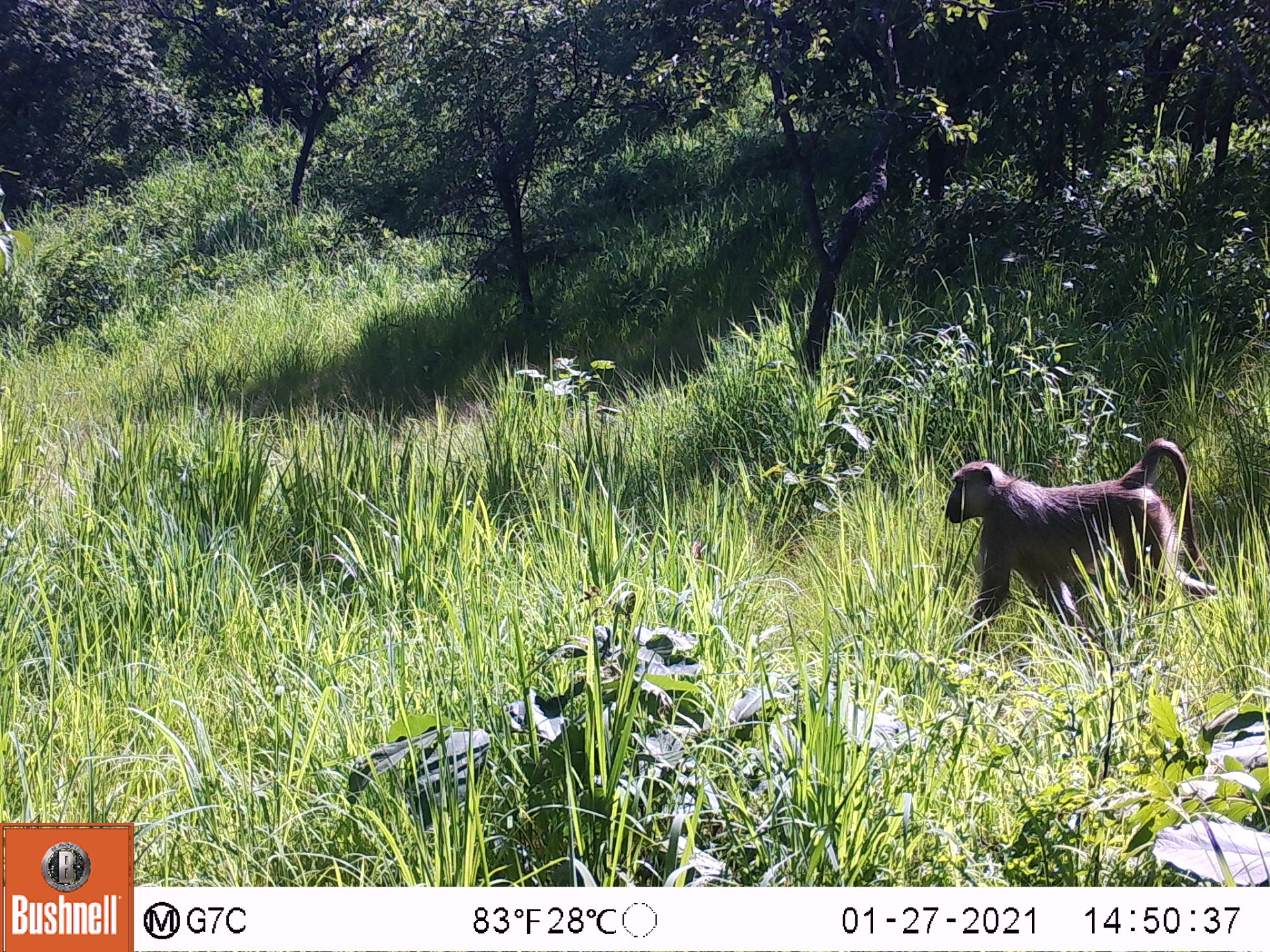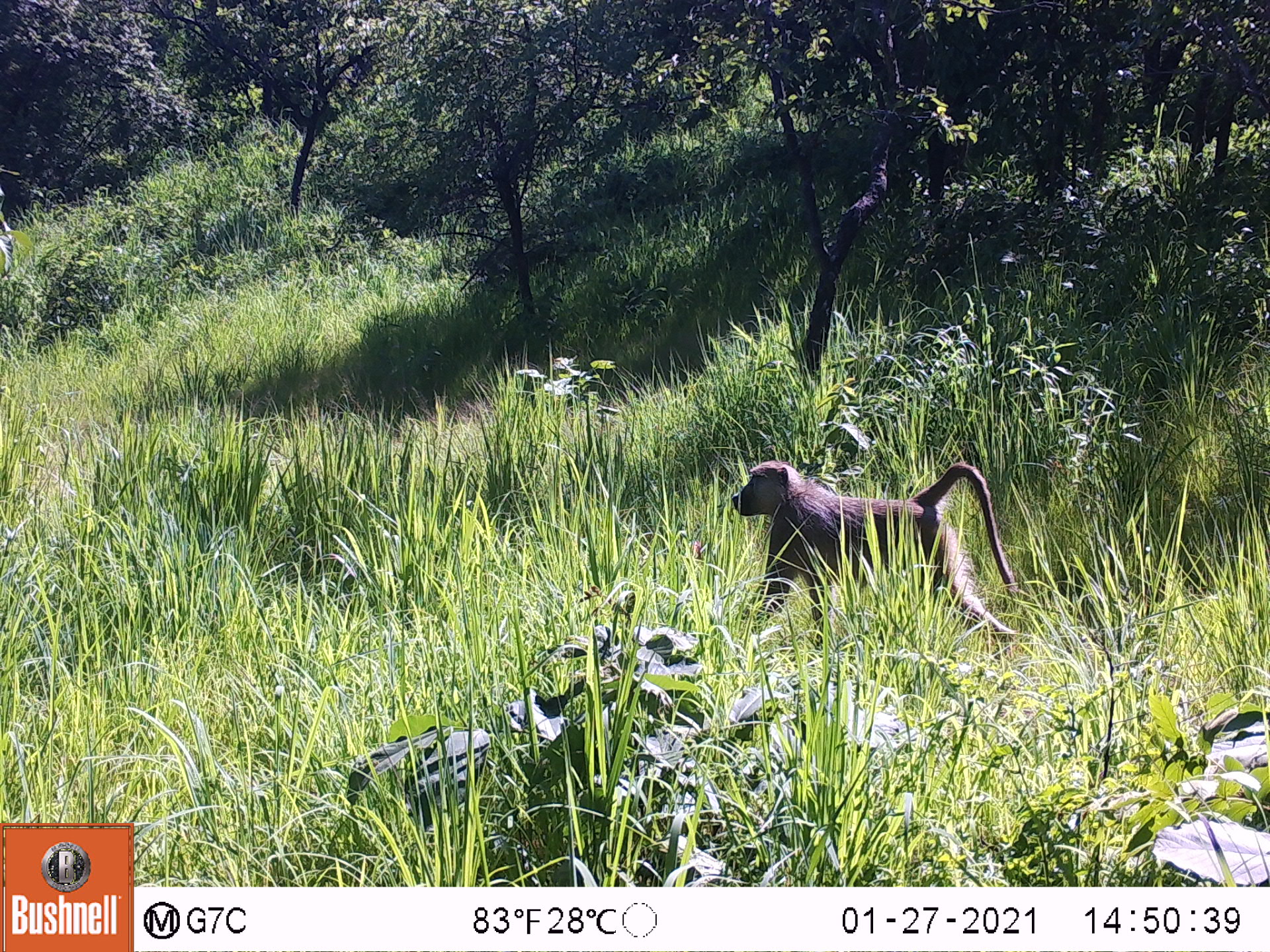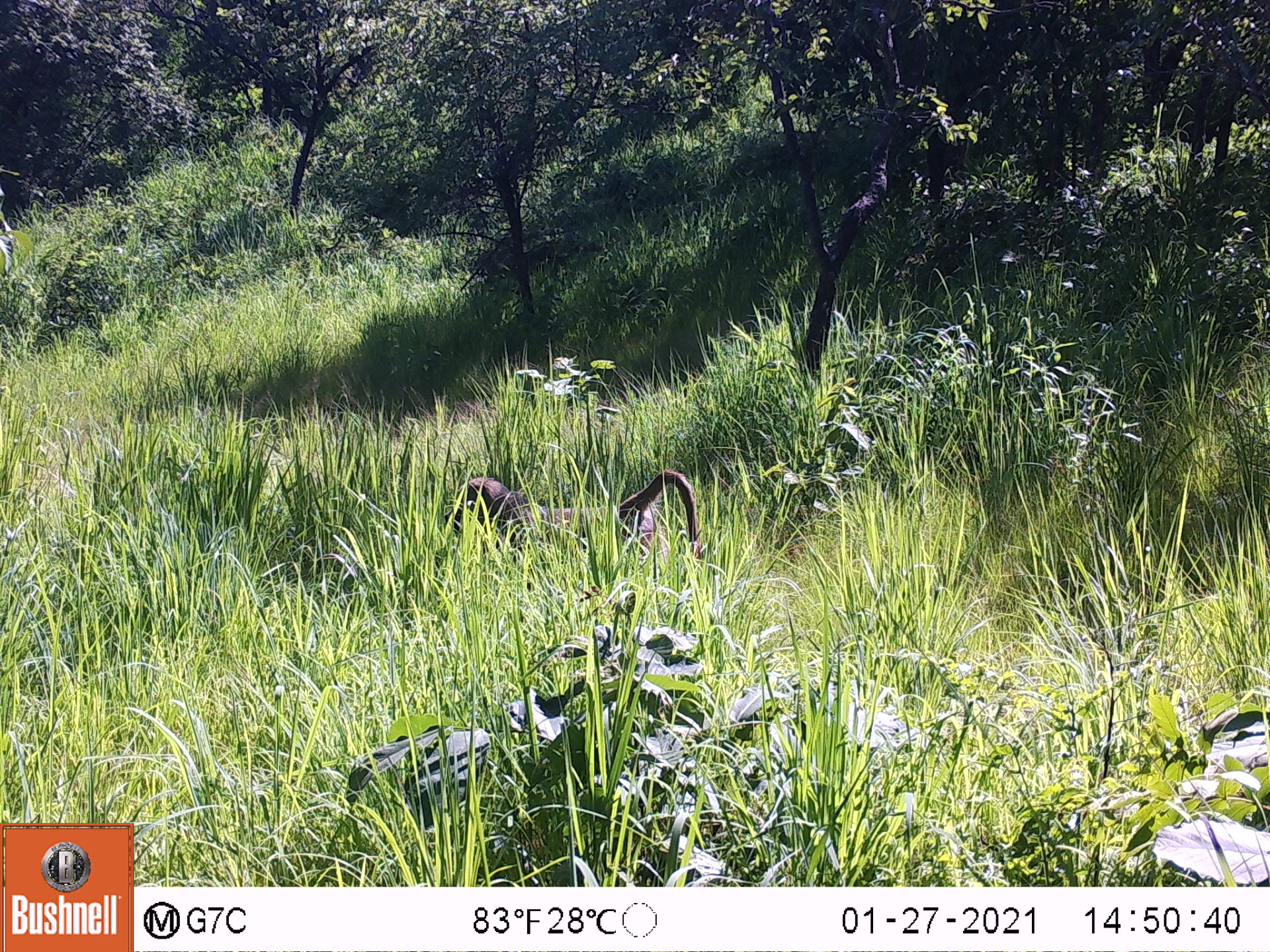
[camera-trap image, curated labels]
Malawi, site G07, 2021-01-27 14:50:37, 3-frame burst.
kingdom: Animalia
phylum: Chordata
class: Mammalia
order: Primates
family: Cercopithecidae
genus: Papio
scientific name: Papio cynocephalus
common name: yellow baboon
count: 1